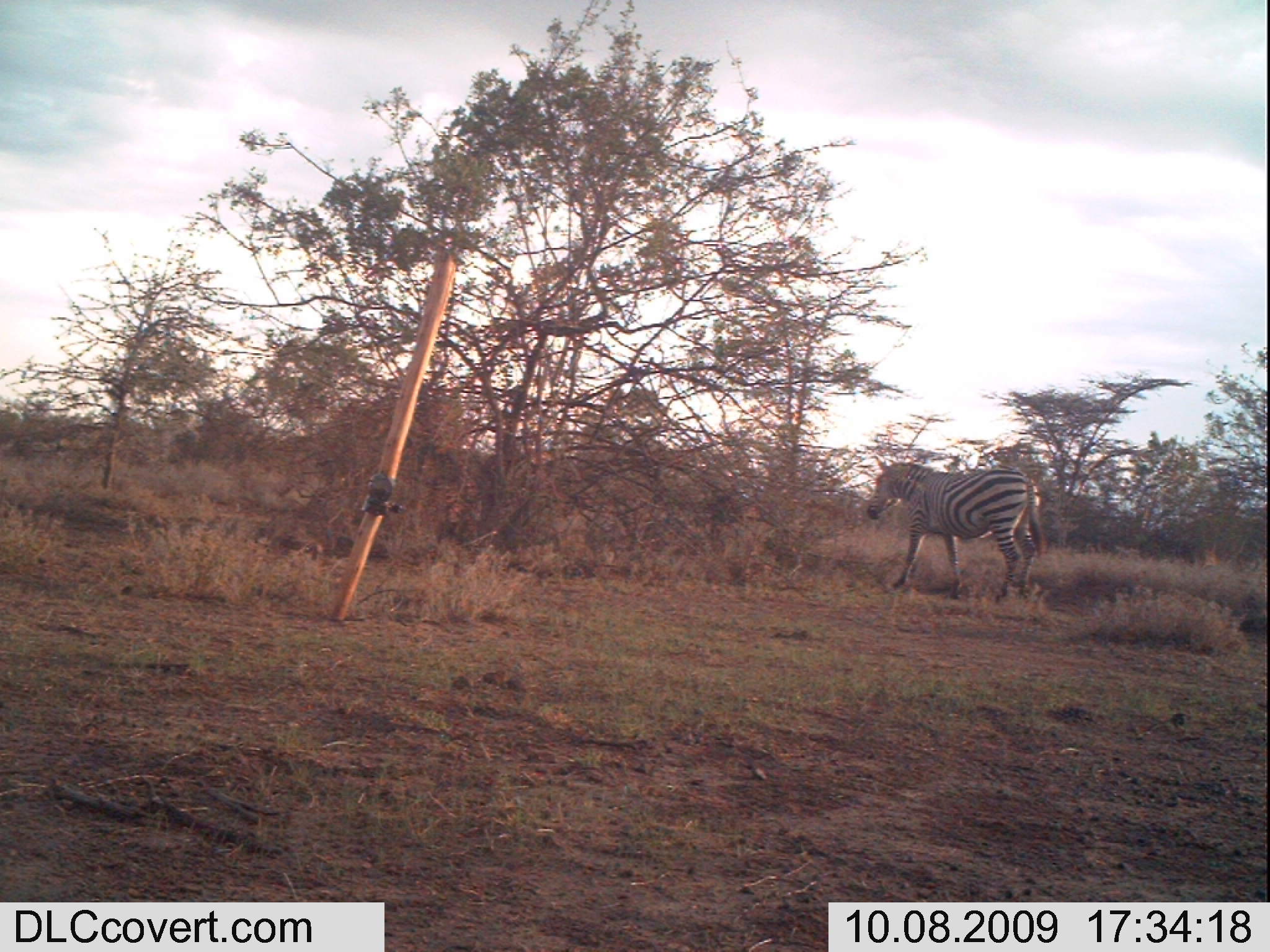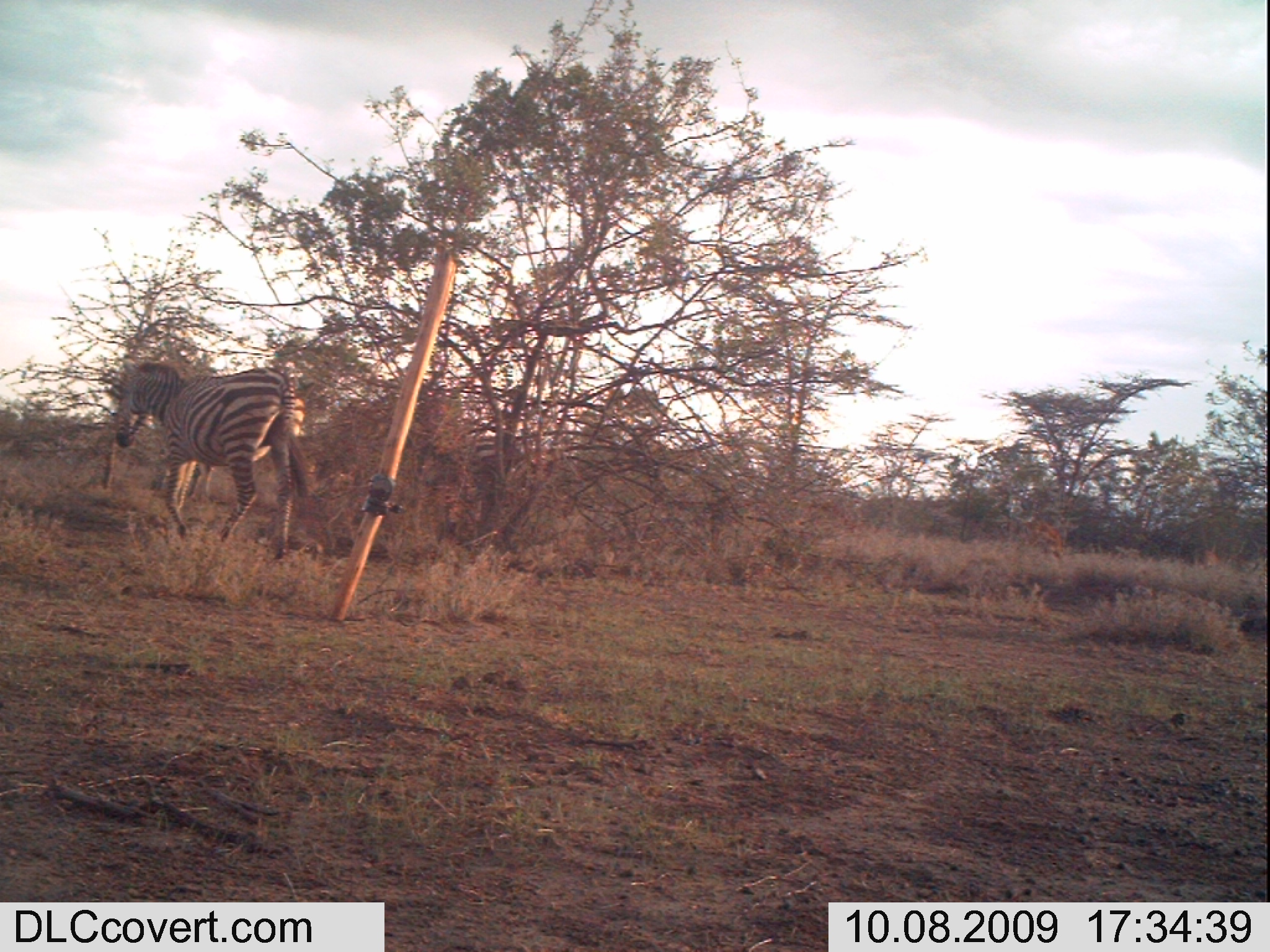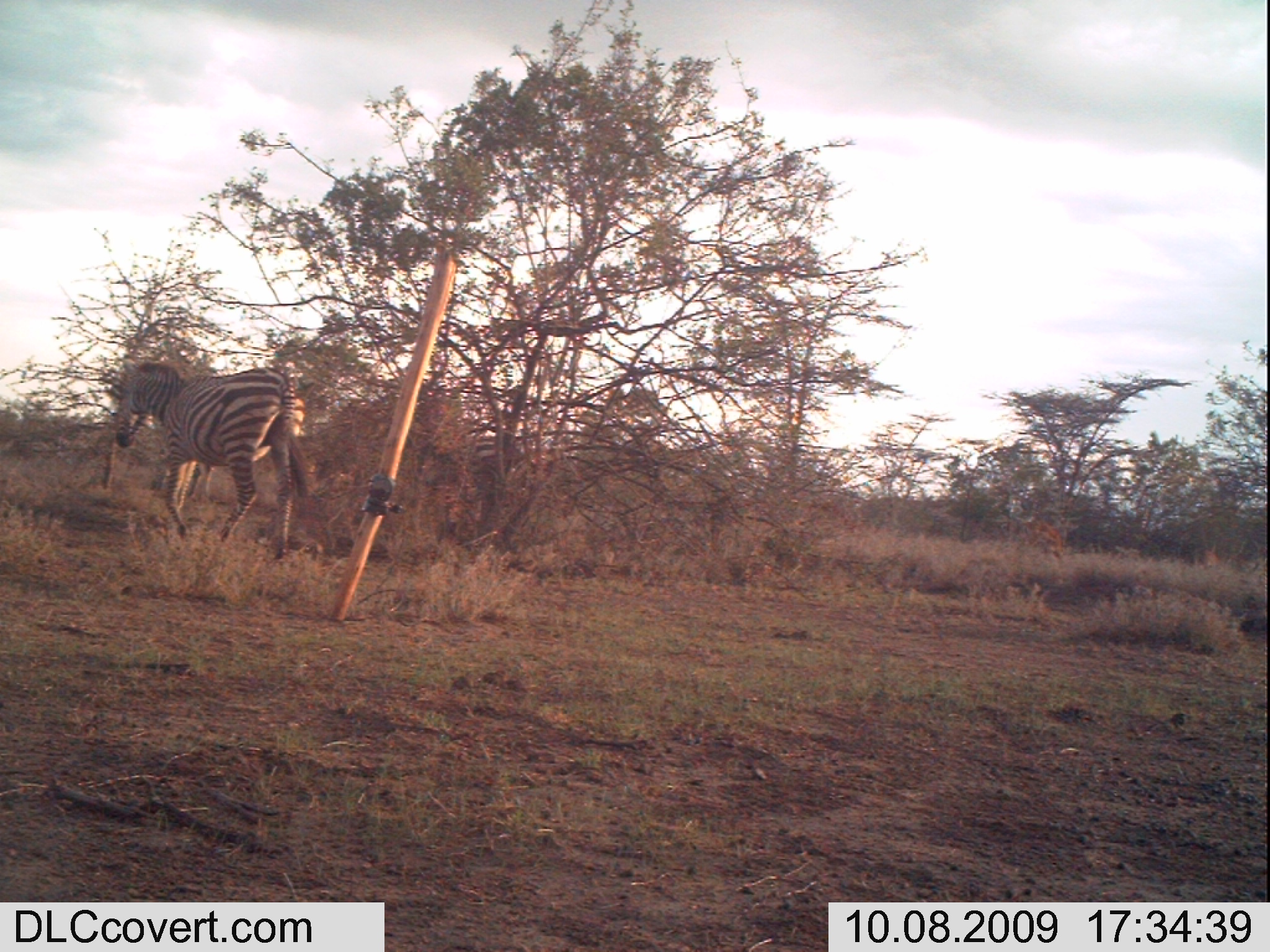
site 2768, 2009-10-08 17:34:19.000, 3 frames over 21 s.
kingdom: Animalia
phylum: Chordata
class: Mammalia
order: Artiodactyla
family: Bovidae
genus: Aepyceros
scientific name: Aepyceros melampus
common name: impala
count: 2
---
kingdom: Animalia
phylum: Chordata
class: Mammalia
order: Perissodactyla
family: Equidae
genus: Equus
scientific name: Equus quagga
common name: plains zebra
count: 1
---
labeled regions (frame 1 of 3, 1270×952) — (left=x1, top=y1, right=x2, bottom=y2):
aepyceros melampus: (left=860, top=454, right=1050, bottom=607)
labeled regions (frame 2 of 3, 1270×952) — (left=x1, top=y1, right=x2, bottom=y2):
equus quagga: (left=102, top=347, right=318, bottom=563); (left=1022, top=511, right=1070, bottom=561); (left=1190, top=543, right=1223, bottom=573)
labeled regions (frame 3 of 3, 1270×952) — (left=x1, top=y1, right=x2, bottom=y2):
aepyceros melampus: (left=100, top=347, right=325, bottom=569)